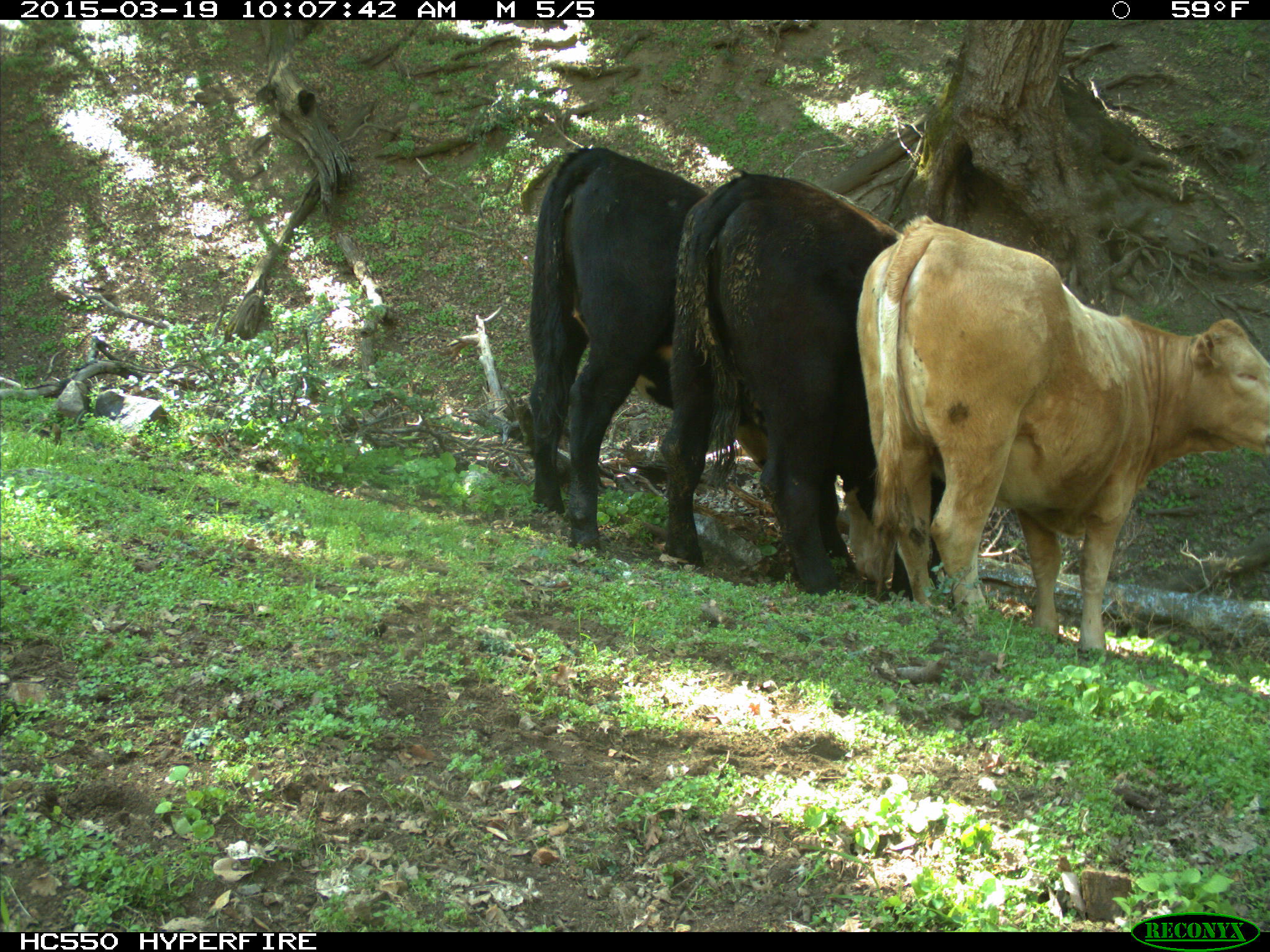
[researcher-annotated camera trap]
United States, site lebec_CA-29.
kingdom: Animalia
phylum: Chordata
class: Mammalia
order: Artiodactyla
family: Bovidae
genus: Bos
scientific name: Bos taurus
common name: domestic cow